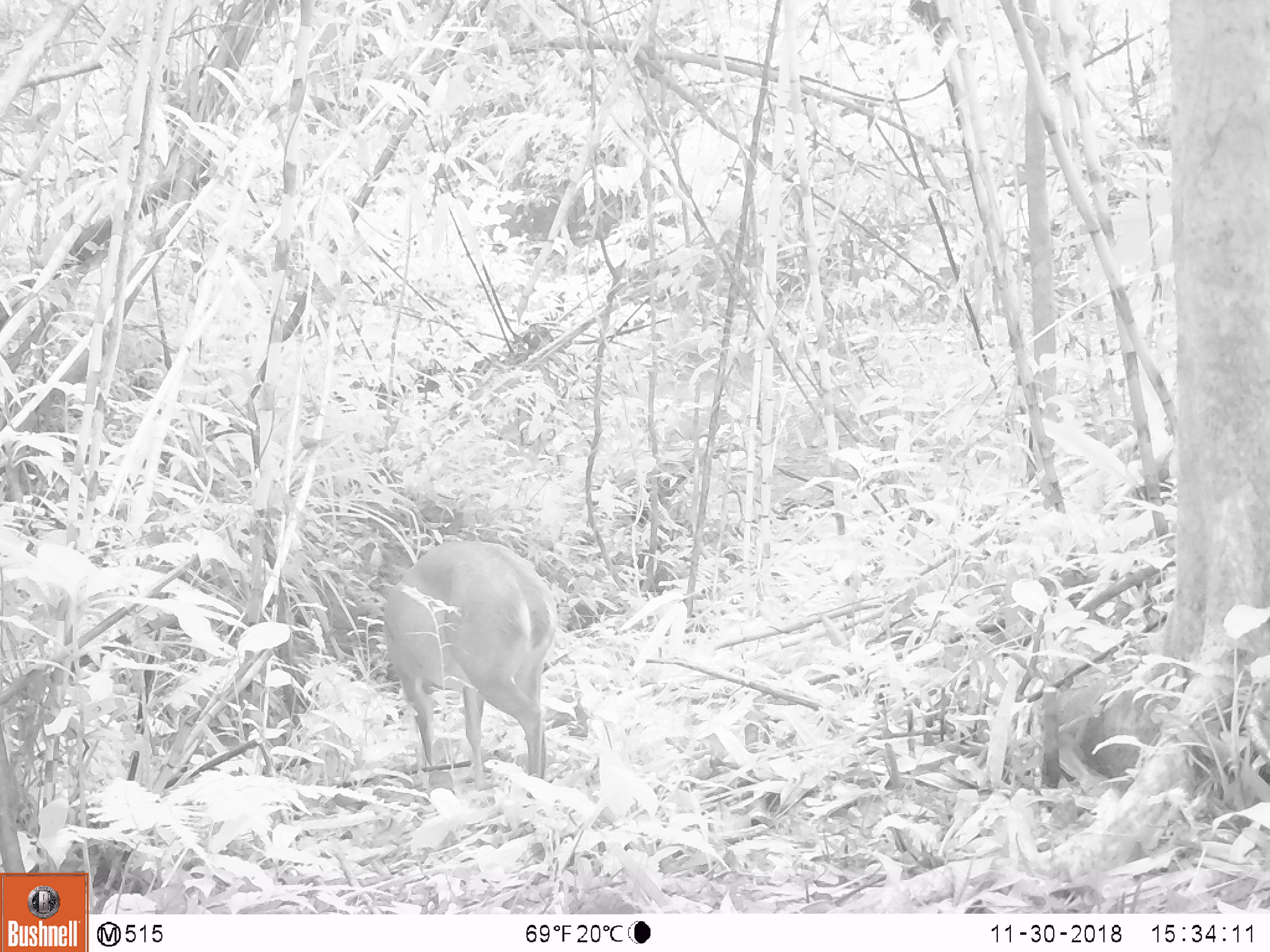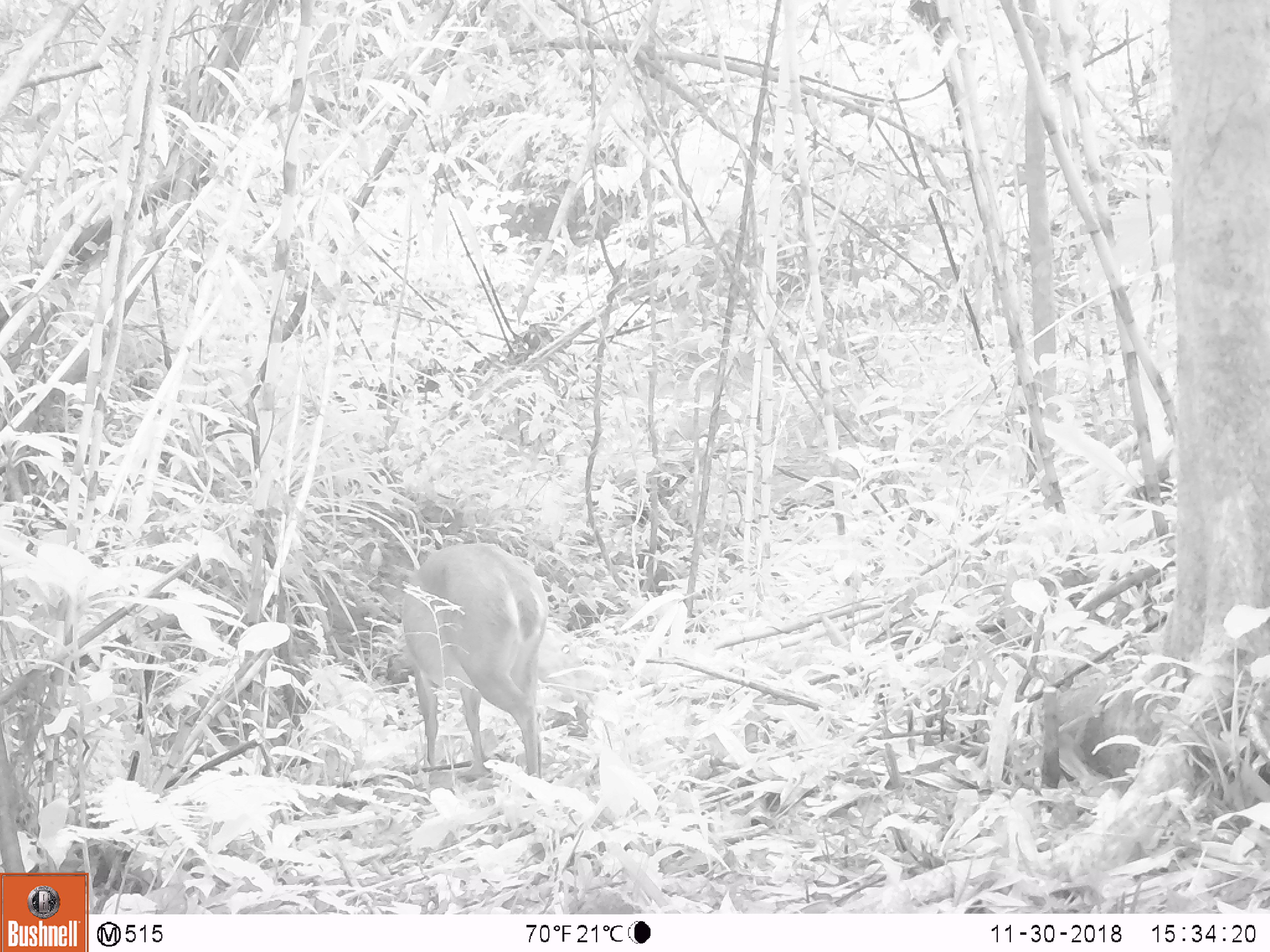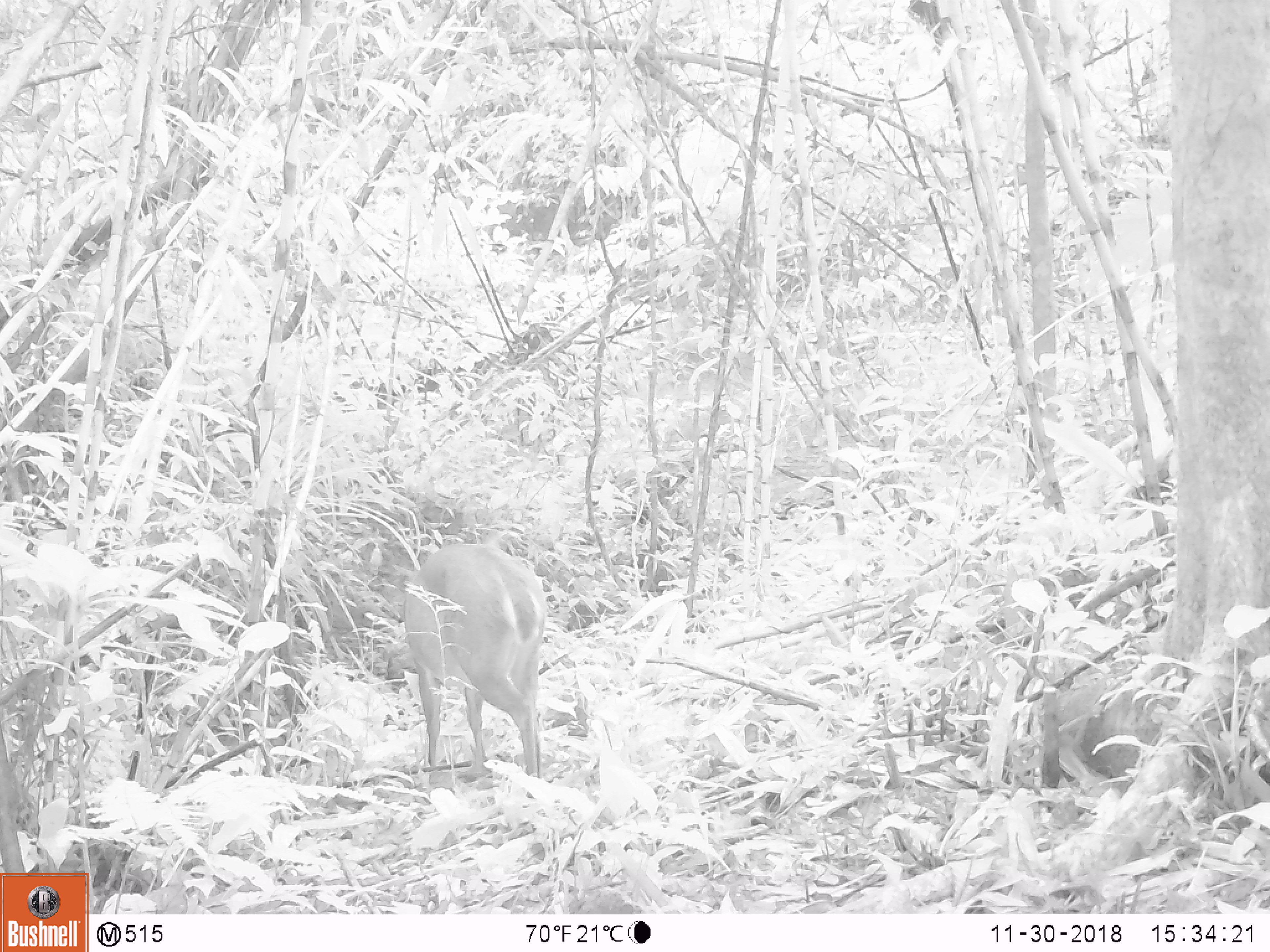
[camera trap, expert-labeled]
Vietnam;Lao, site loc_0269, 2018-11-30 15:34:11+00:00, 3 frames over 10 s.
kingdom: Animalia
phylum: Chordata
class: Mammalia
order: Artiodactyla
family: Cervidae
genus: Muntiacus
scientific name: Muntiacus vuquangensis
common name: large-antlered muntjac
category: large antlered muntjac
Large antlered muntjac (large-antlered muntjac) (Muntiacus vuquangensis). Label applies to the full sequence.